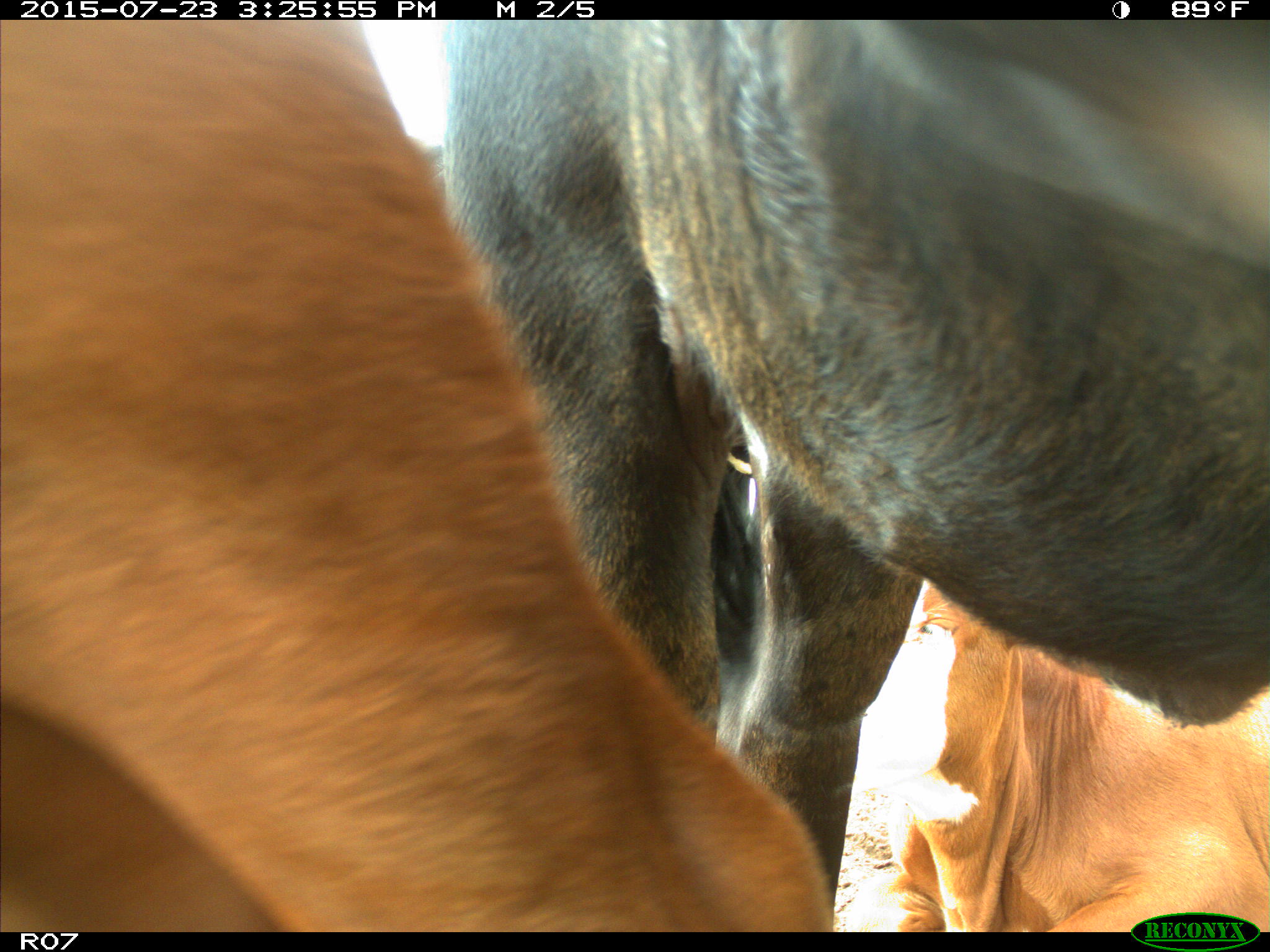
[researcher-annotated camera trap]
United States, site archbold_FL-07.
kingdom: Animalia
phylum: Chordata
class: Mammalia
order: Artiodactyla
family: Bovidae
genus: Bos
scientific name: Bos taurus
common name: domestic cow